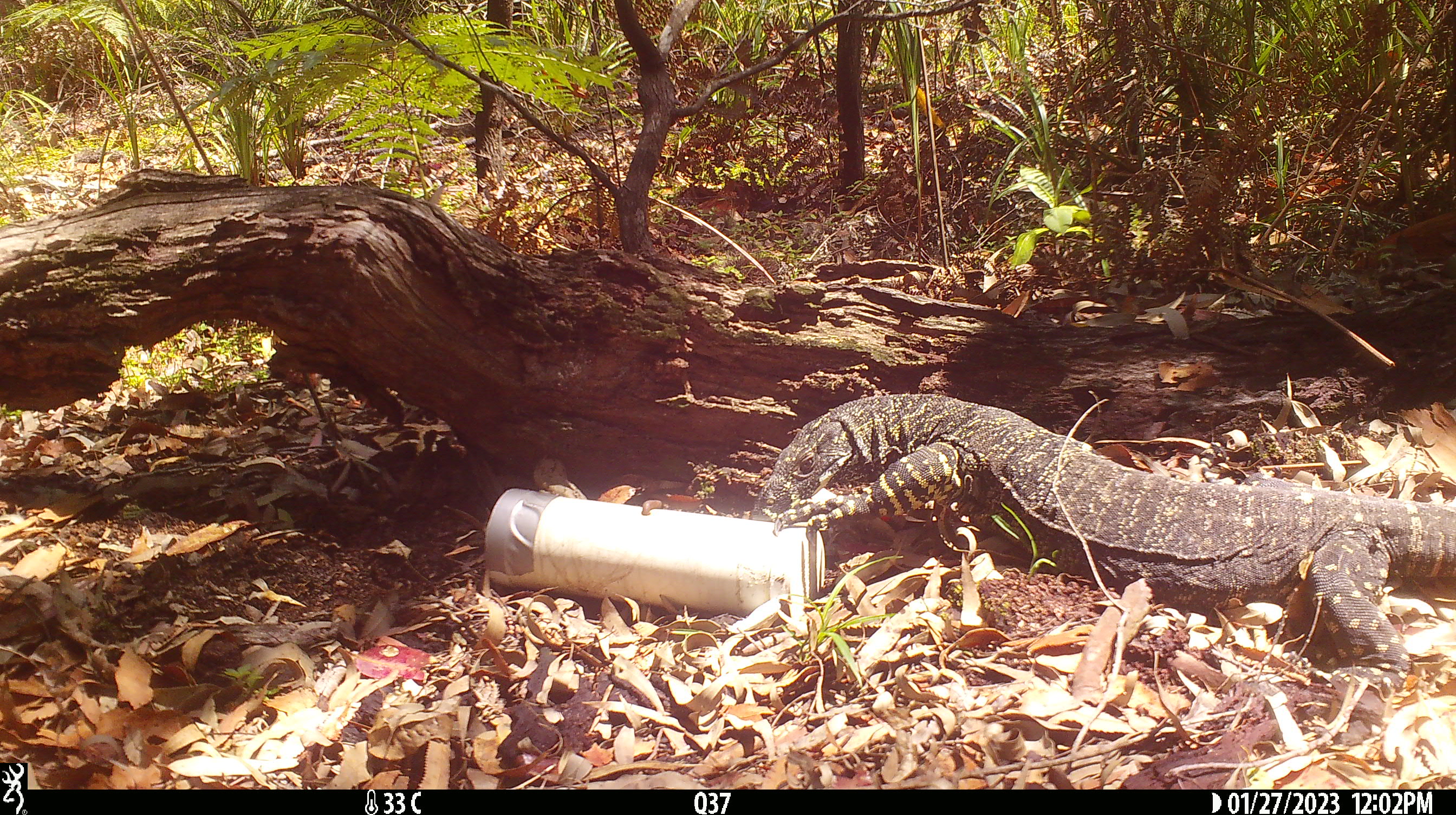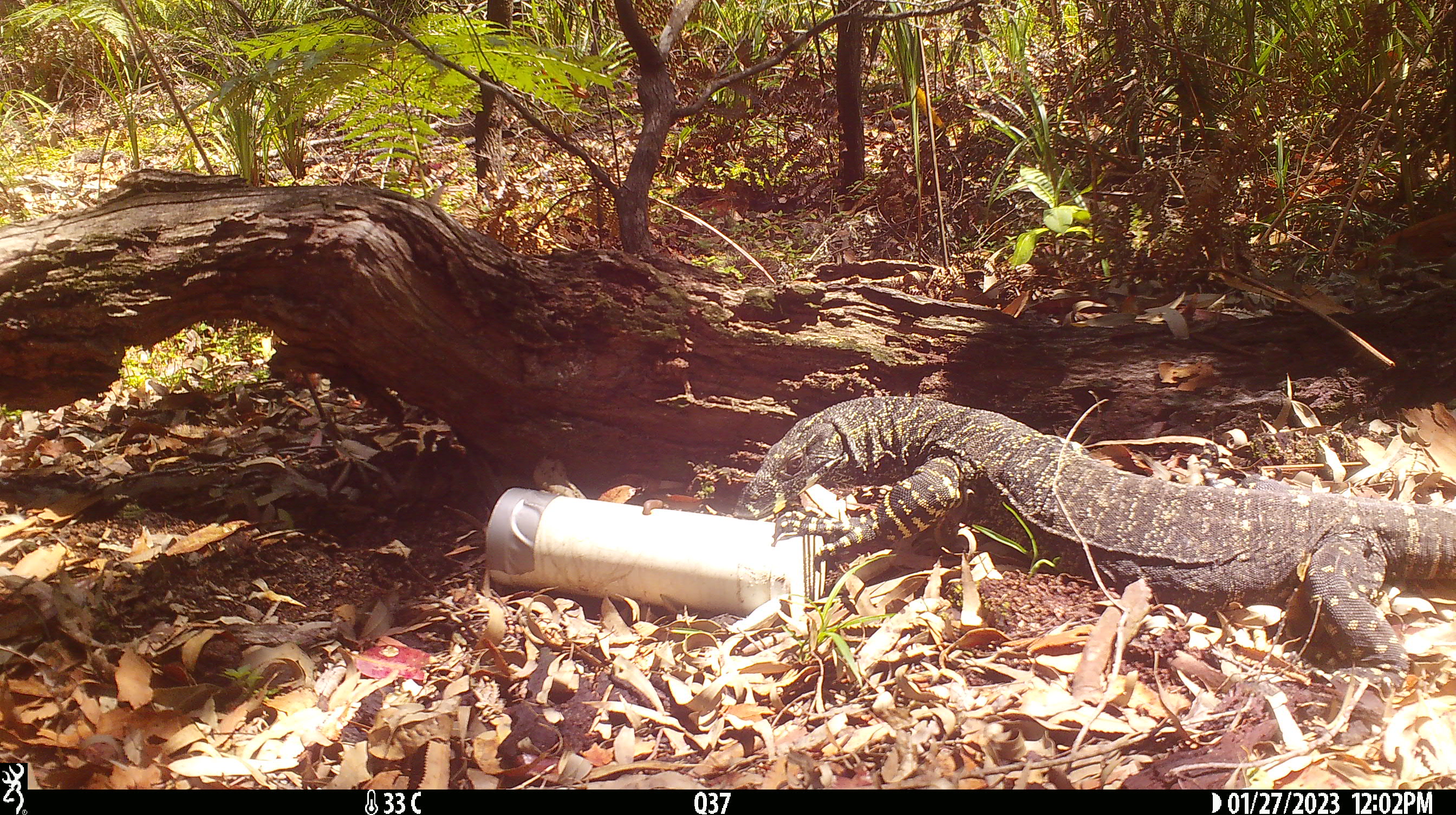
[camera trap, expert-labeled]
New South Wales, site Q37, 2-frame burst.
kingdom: Animalia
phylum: Chordata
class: Reptilia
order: Squamata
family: Varanidae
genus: Varanus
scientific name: Varanus varius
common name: lace monitor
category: goanna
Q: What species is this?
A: Goanna (lace monitor) (Varanus varius).